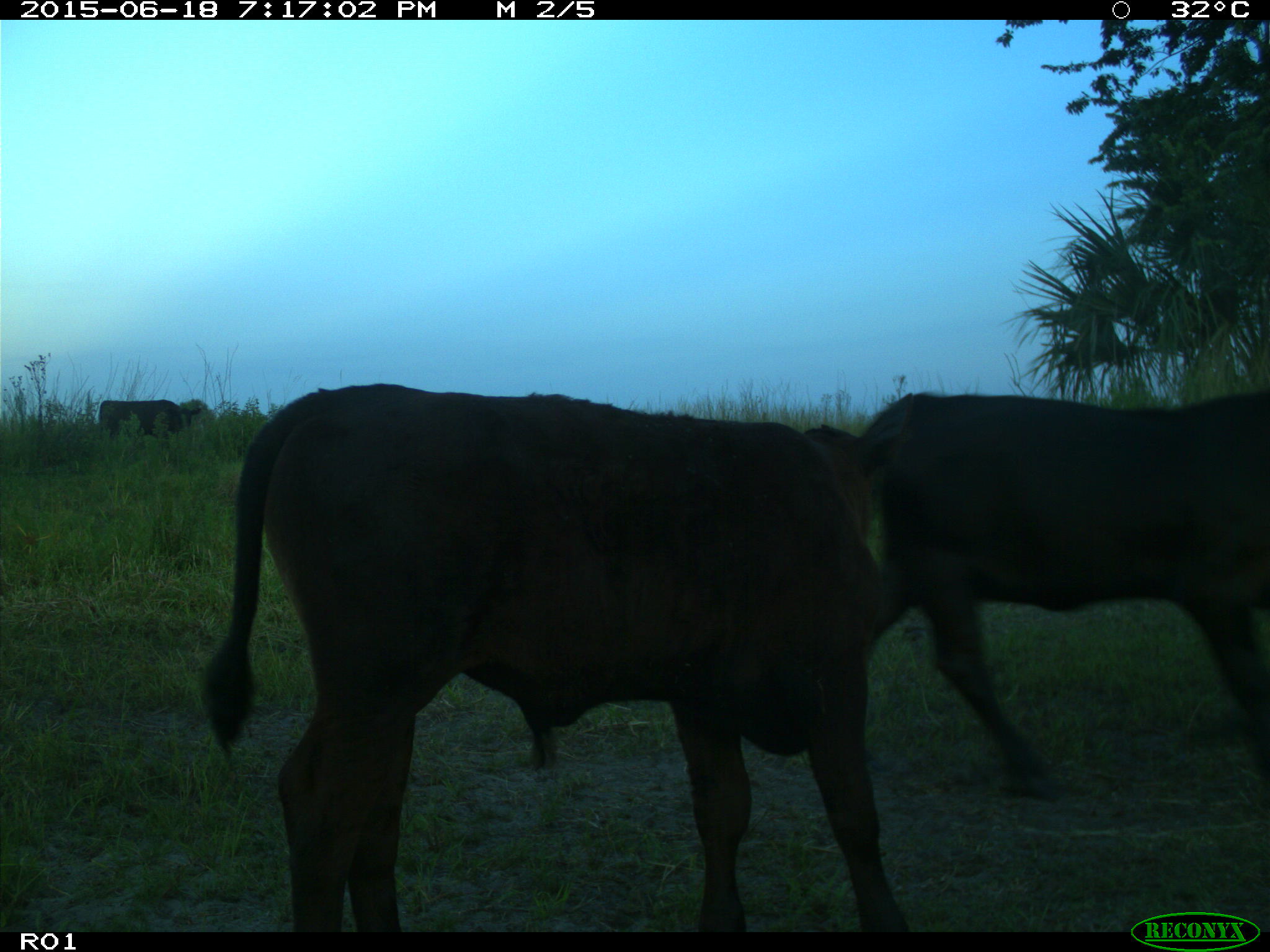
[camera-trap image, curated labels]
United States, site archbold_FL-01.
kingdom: Animalia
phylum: Chordata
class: Mammalia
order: Artiodactyla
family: Bovidae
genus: Bos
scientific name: Bos taurus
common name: domestic cow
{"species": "Bos taurus (domestic cow)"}